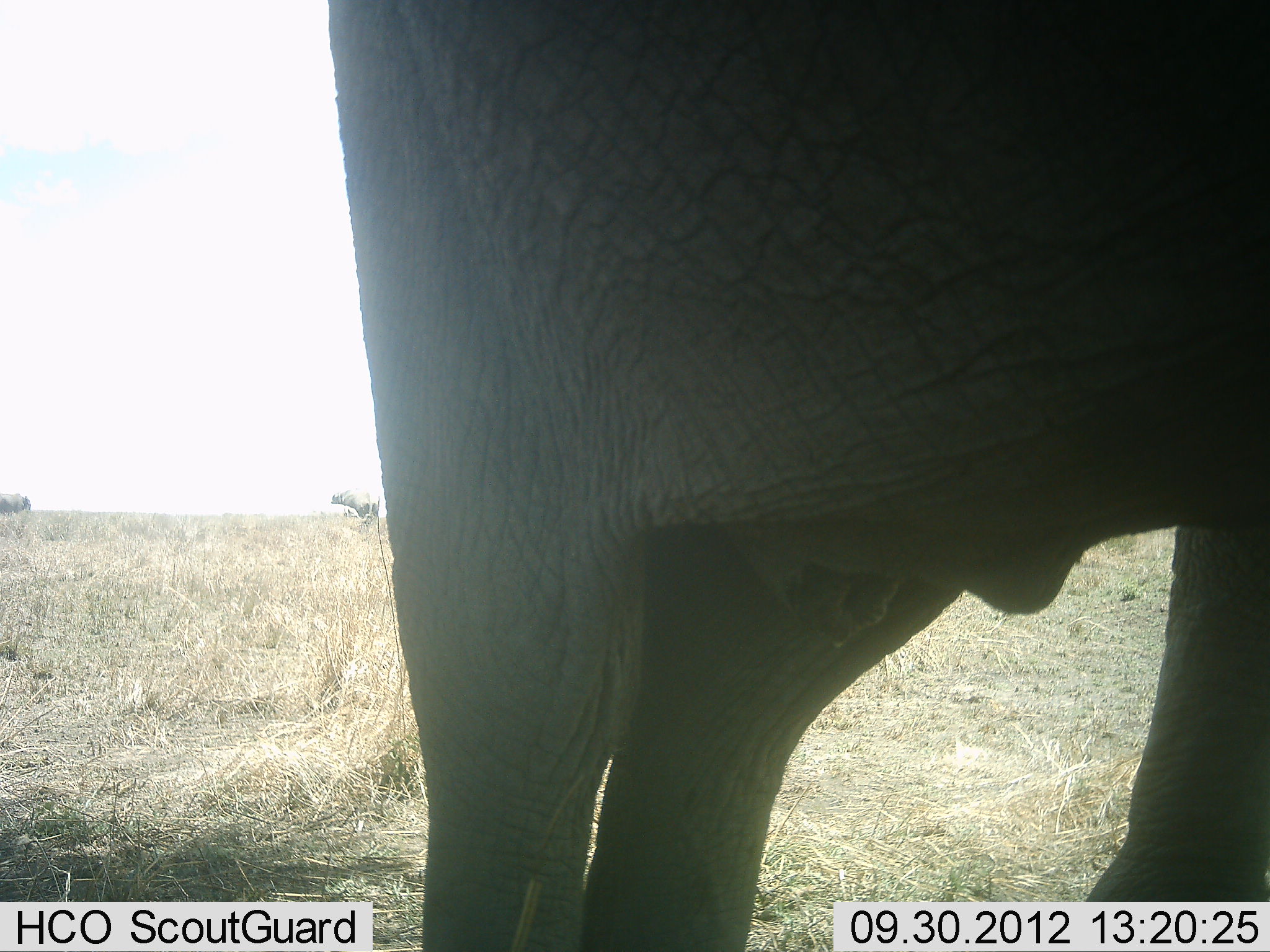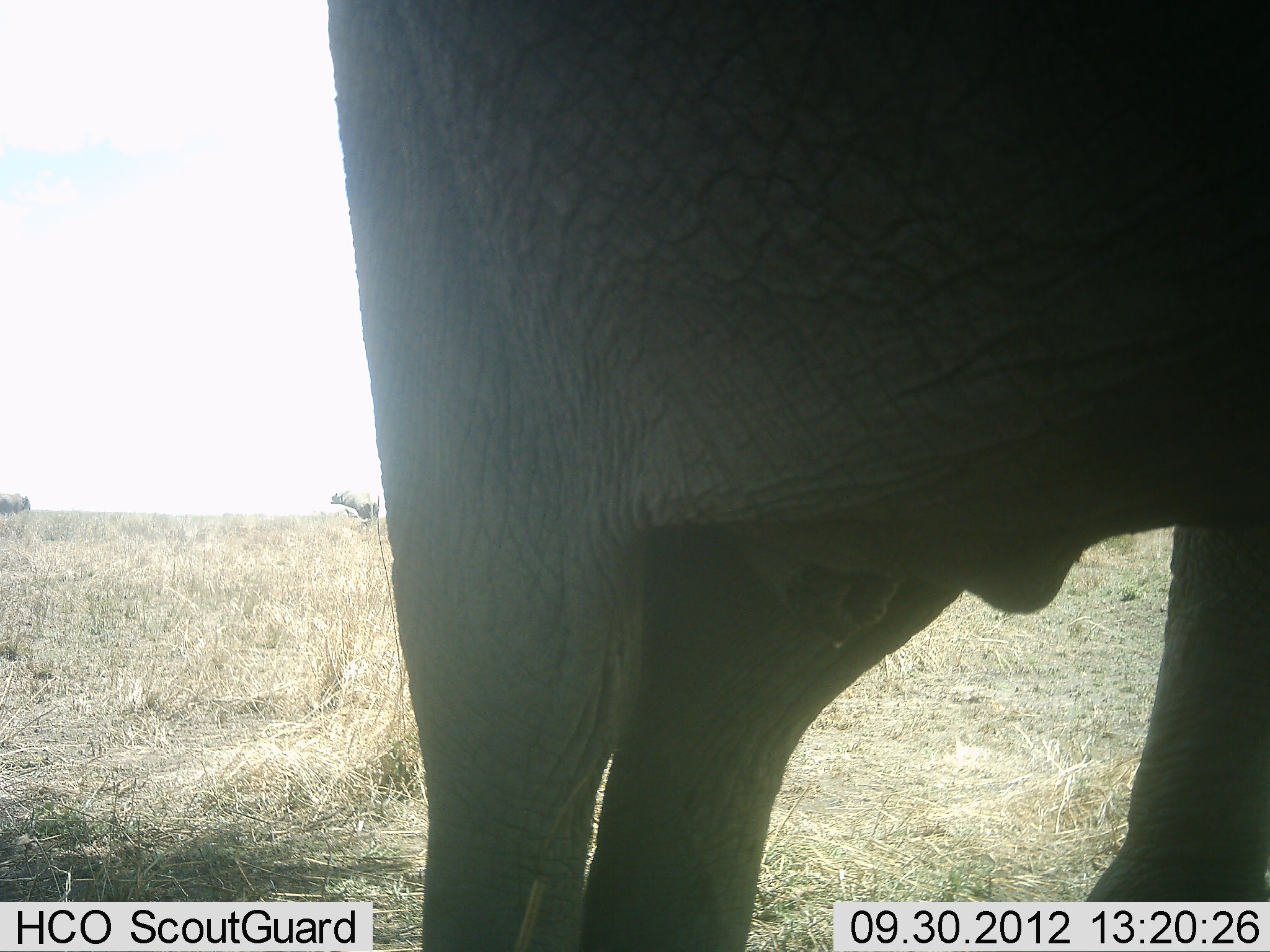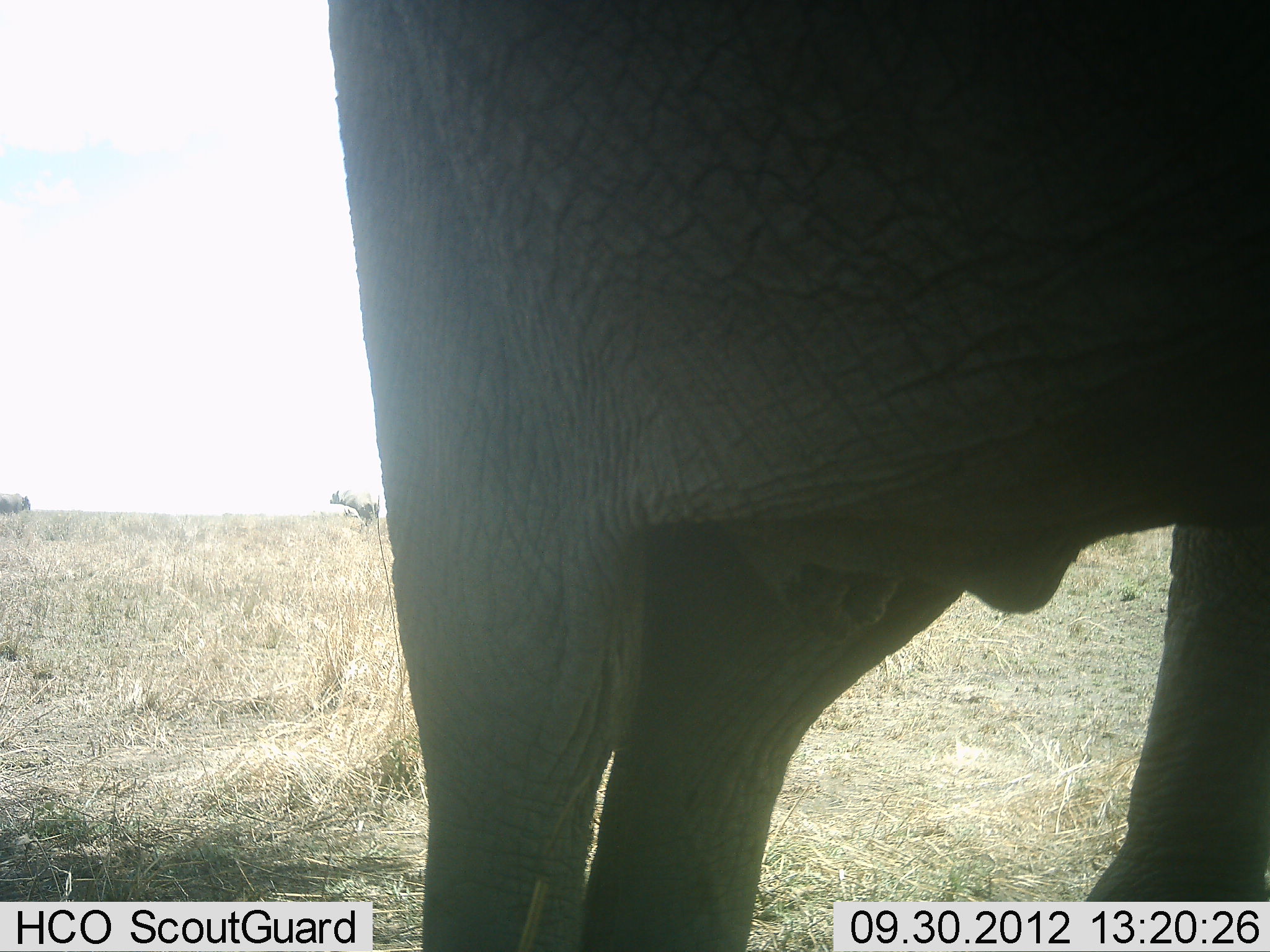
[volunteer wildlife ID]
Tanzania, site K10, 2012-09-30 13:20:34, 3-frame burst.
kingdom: Animalia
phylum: Chordata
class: Mammalia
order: Proboscidea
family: Elephantidae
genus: Loxodonta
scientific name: Loxodonta africana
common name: african bush elephant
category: elephant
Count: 1.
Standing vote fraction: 100%.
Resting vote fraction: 0%.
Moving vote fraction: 0%.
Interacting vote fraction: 0%.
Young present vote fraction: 10%.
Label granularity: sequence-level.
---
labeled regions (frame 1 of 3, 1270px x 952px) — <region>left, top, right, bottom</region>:
animal: <region>330, 1, 1269, 952</region>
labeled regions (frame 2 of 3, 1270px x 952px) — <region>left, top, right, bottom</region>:
animal: <region>331, 1, 1269, 952</region>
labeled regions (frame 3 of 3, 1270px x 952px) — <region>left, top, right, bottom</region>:
animal: <region>331, 0, 1269, 952</region>